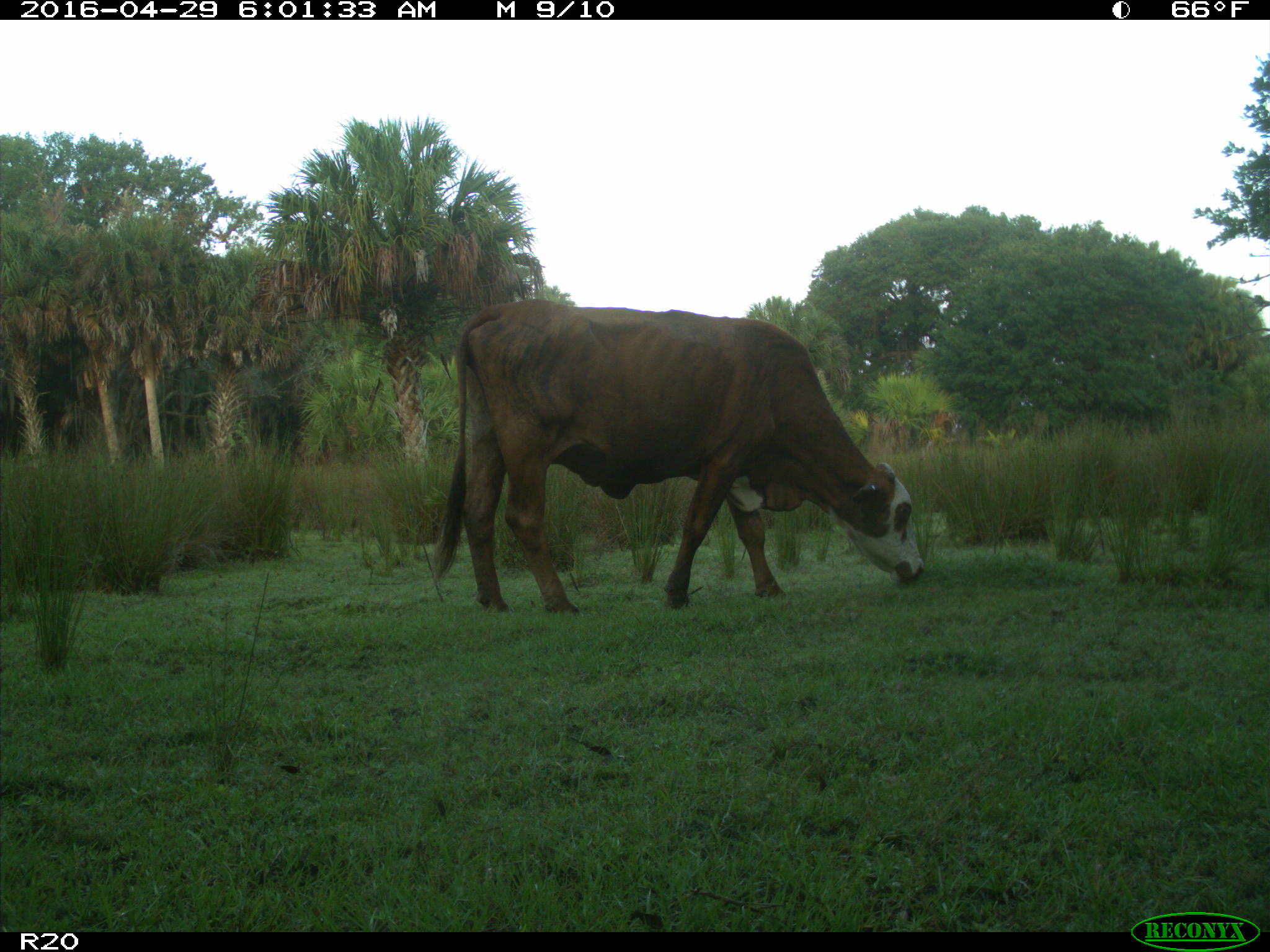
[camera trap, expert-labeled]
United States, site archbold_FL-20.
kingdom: Animalia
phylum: Chordata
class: Mammalia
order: Artiodactyla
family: Bovidae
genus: Bos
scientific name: Bos taurus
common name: domestic cow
Bos taurus (domestic cow).